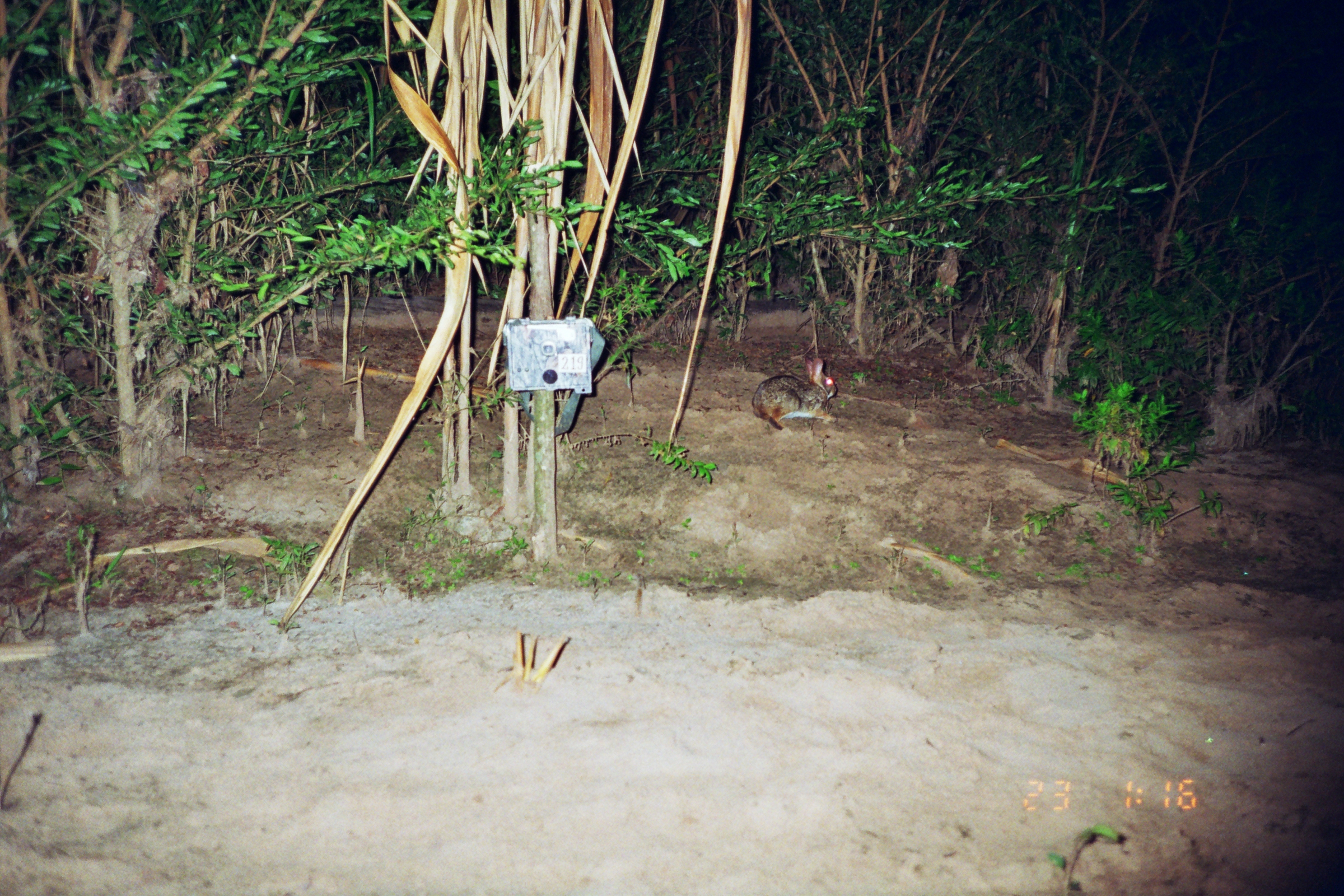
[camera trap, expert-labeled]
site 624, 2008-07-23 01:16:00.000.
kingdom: Animalia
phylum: Chordata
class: Mammalia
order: Lagomorpha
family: Leporidae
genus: Sylvilagus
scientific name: Sylvilagus brasiliensis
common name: tapeti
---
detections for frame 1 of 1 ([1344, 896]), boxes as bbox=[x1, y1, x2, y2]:
sylvilagus brasiliensis: bbox=[751, 355, 840, 438]